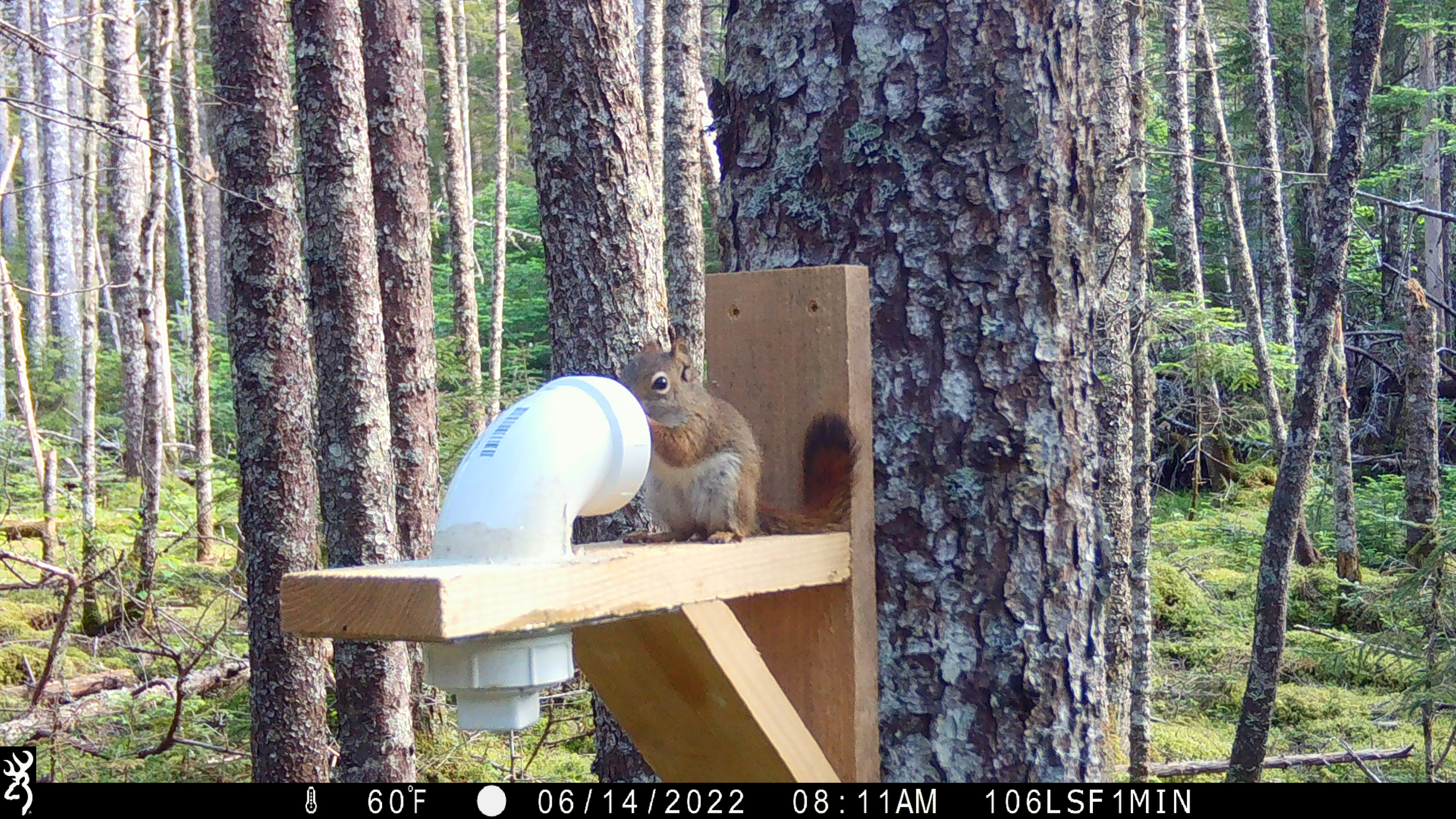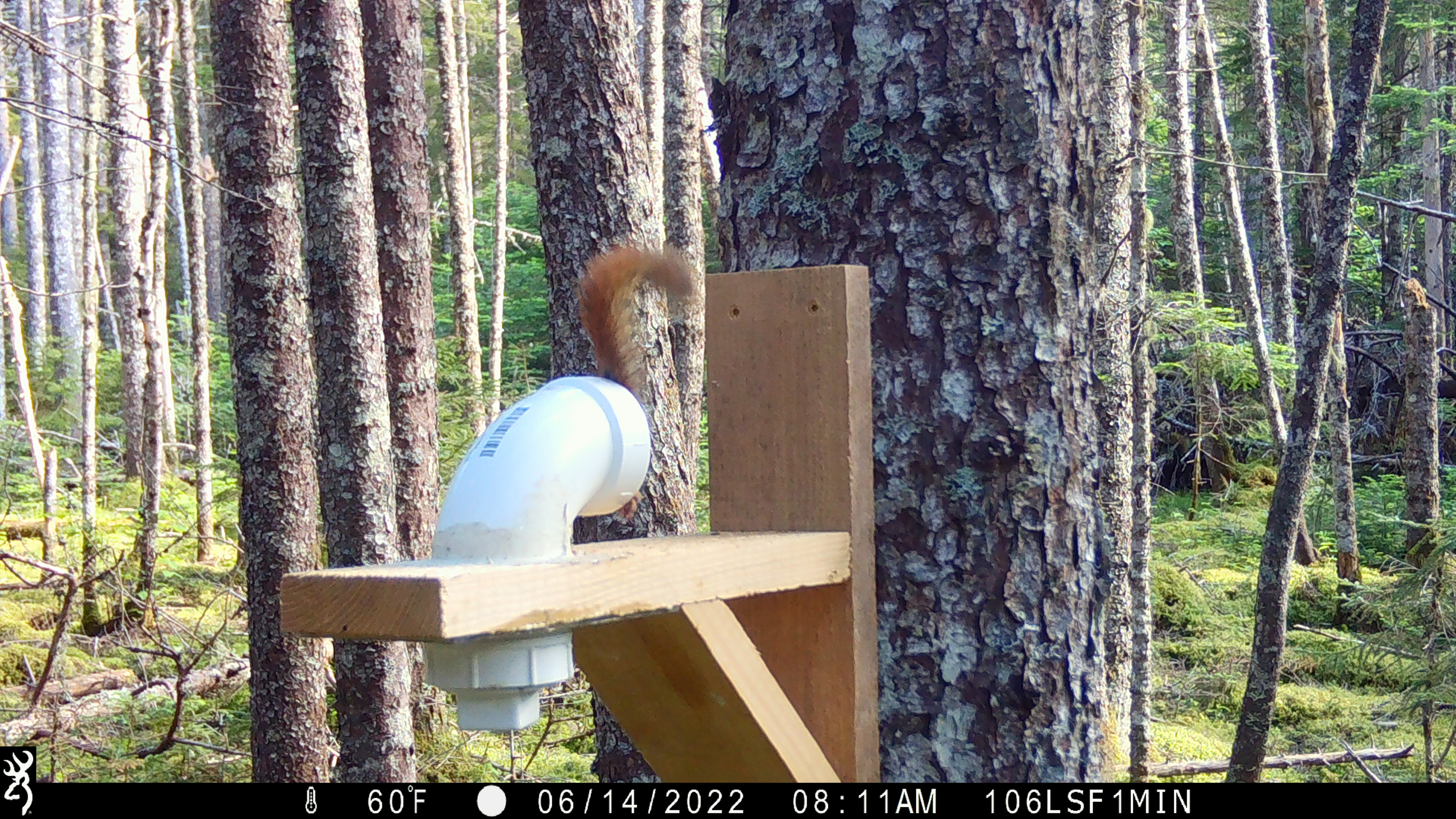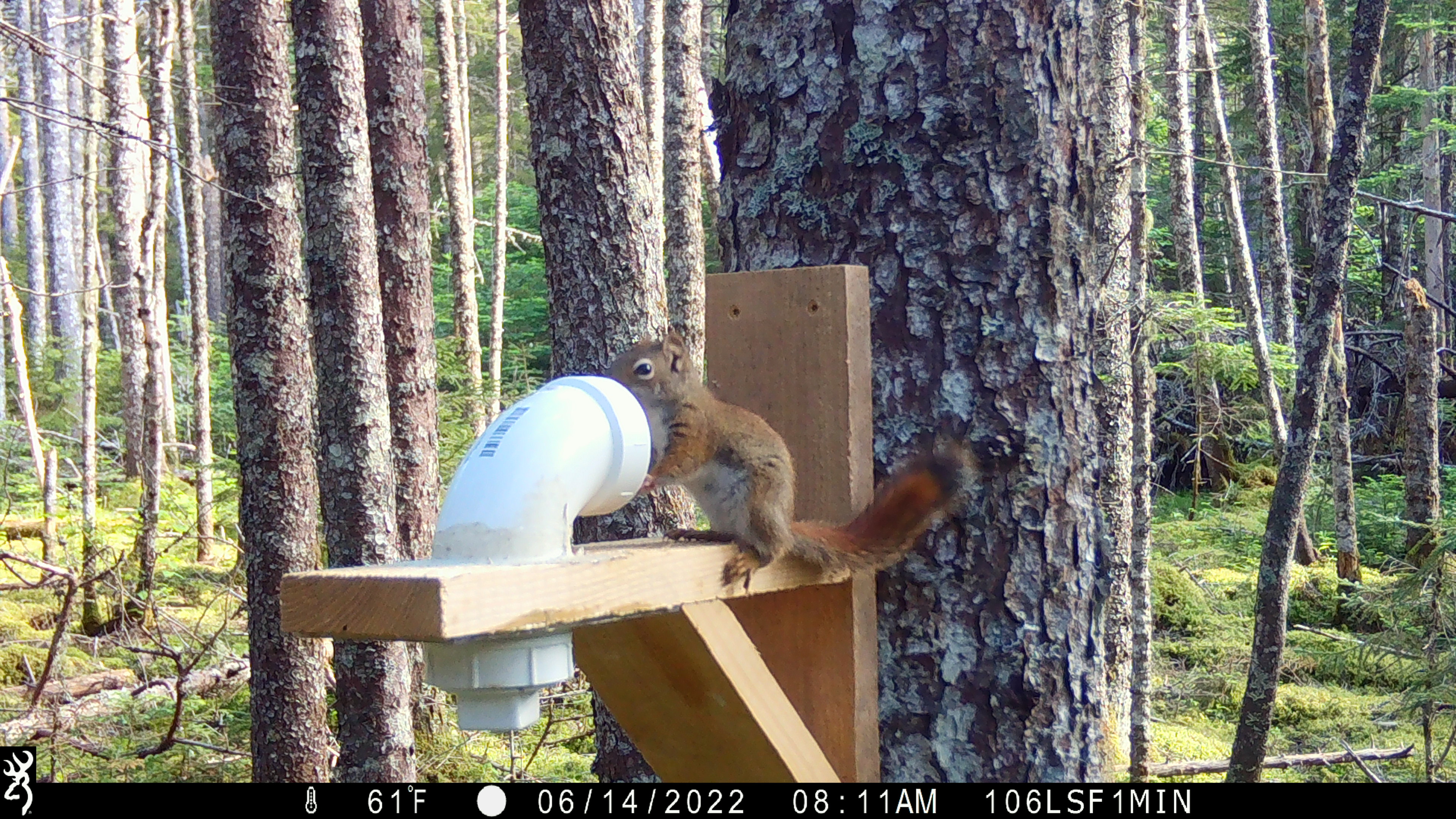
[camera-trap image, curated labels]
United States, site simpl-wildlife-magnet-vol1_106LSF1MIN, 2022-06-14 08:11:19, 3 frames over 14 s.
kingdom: Animalia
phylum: Chordata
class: Mammalia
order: Rodentia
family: Sciuridae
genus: Tamiasciurus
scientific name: Tamiasciurus hudsonicus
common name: red squirrel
Red squirrel (Tamiasciurus hudsonicus).